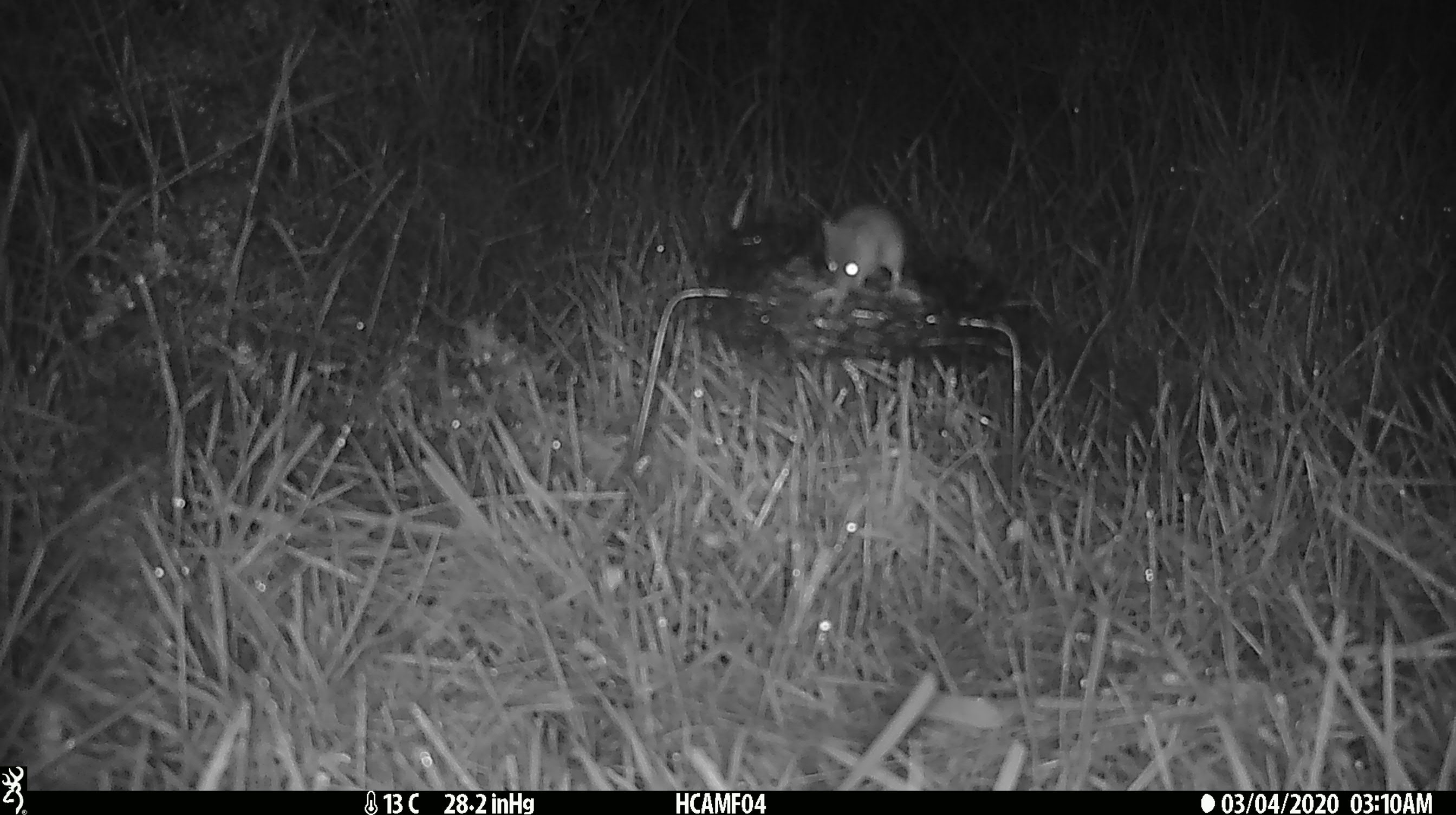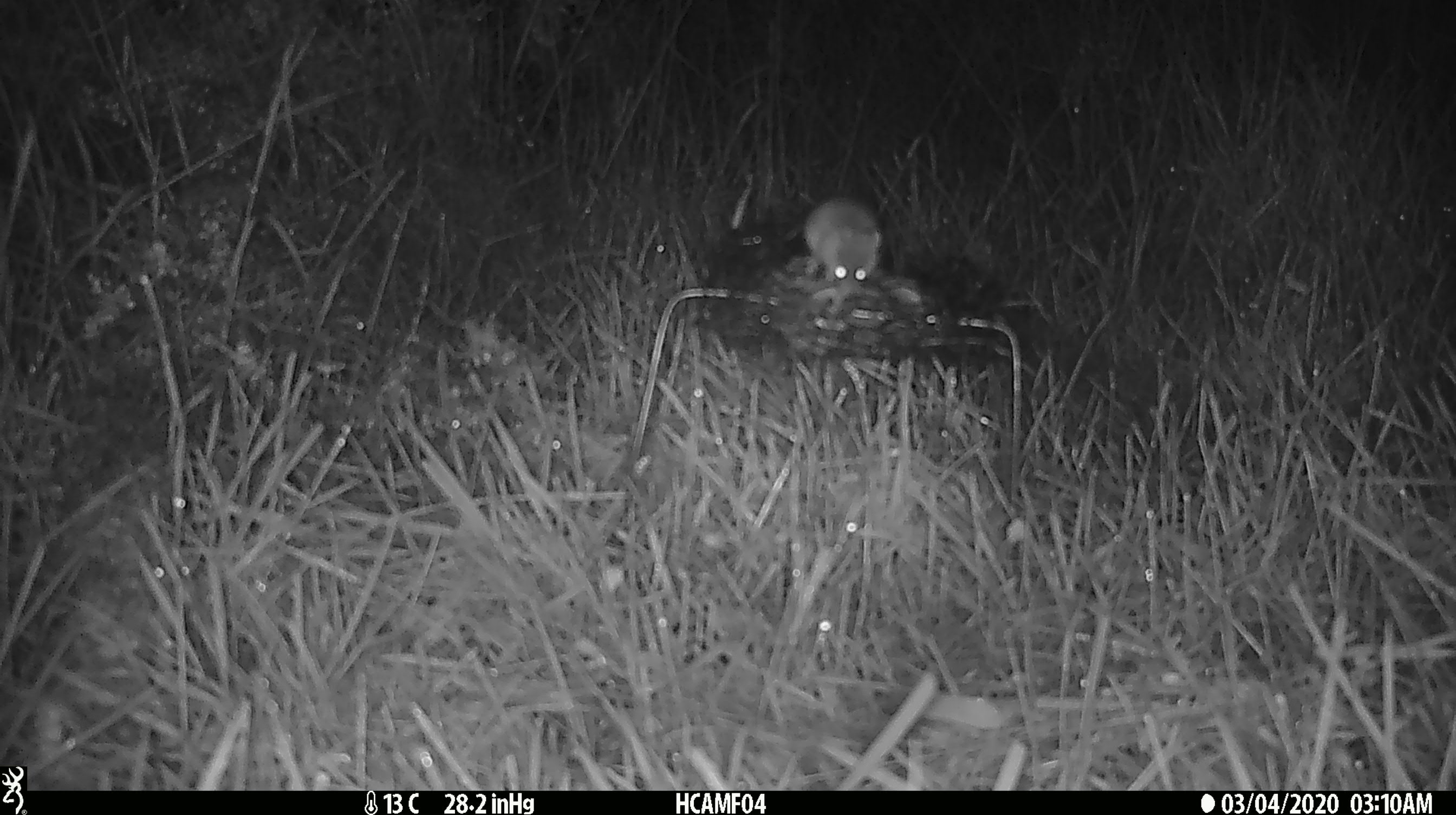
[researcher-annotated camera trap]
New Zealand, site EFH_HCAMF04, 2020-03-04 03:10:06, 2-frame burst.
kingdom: Animalia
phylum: Chordata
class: Mammalia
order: Rodentia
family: Muridae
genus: Mus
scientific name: Mus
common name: mouse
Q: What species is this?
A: Mouse (Mus).